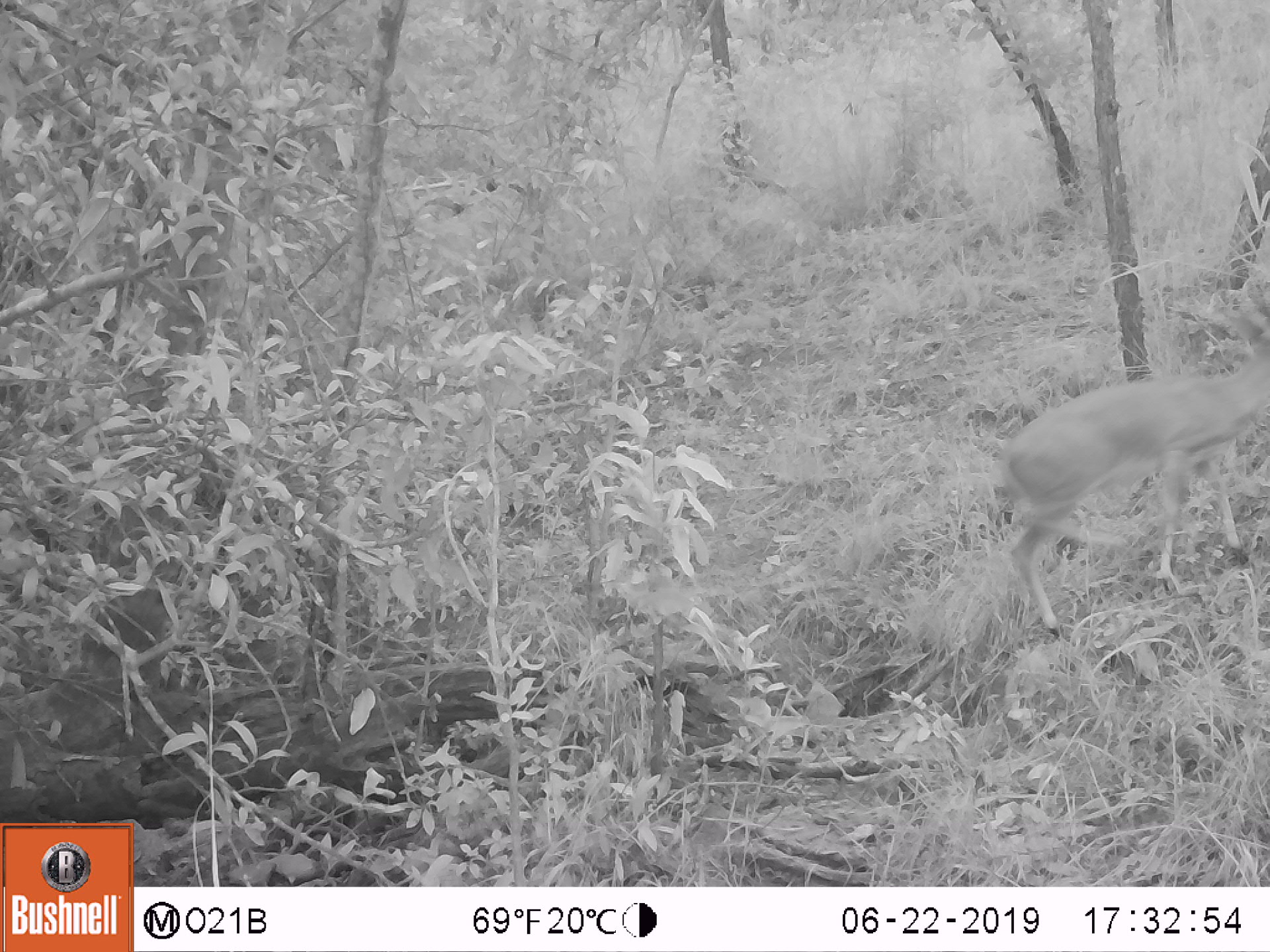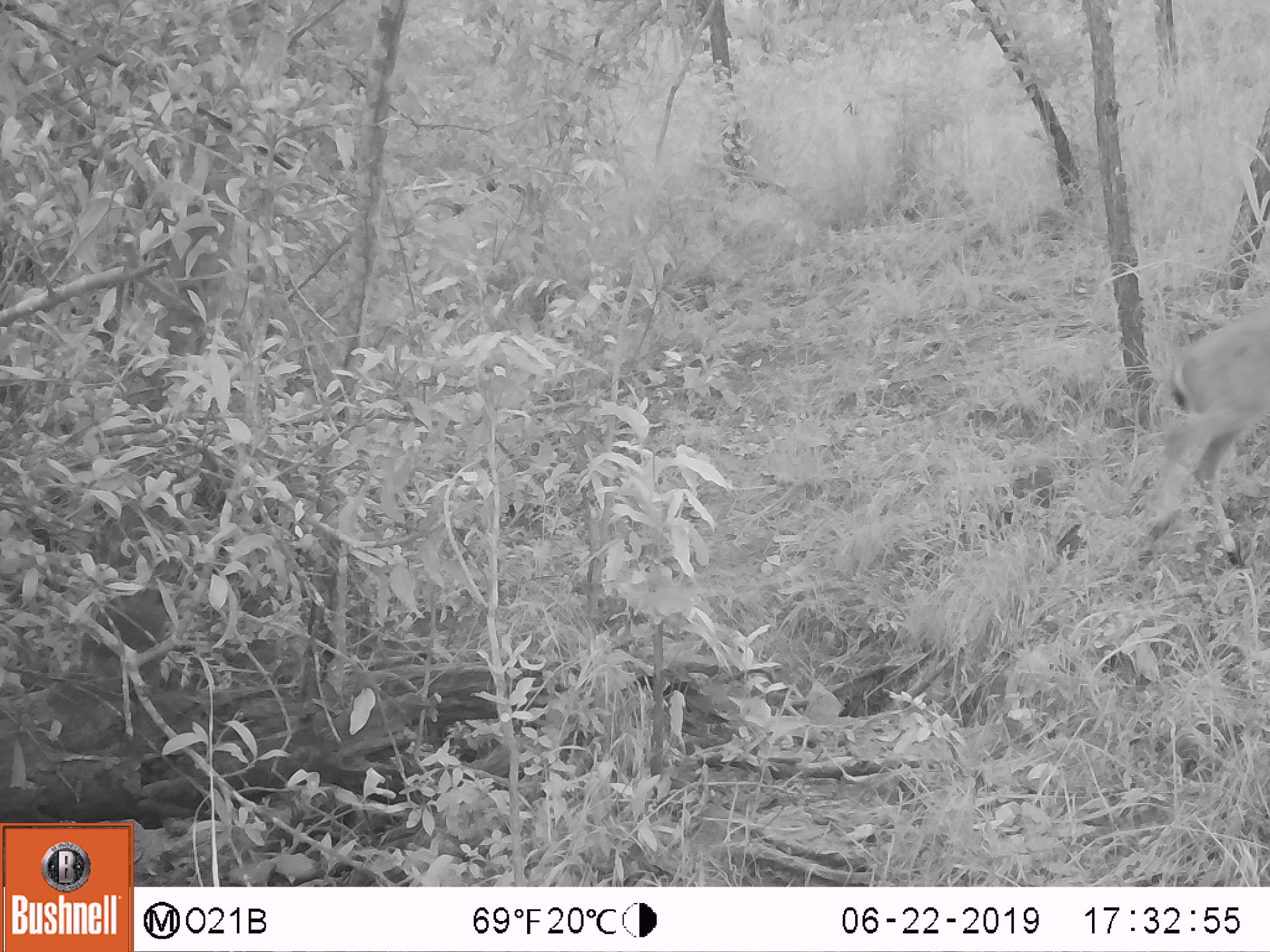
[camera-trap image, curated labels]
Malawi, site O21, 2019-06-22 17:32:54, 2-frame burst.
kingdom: Animalia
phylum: Chordata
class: Mammalia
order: Artiodactyla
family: Bovidae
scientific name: Antilopinae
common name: small antelope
Small antelope (Antilopinae), count 1.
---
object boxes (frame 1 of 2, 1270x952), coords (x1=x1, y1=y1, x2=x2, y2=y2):
small antelope: (x1=994, y1=281, x2=1266, y2=644)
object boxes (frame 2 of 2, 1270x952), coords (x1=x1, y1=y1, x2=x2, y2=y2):
small antelope: (x1=1142, y1=262, x2=1266, y2=595)